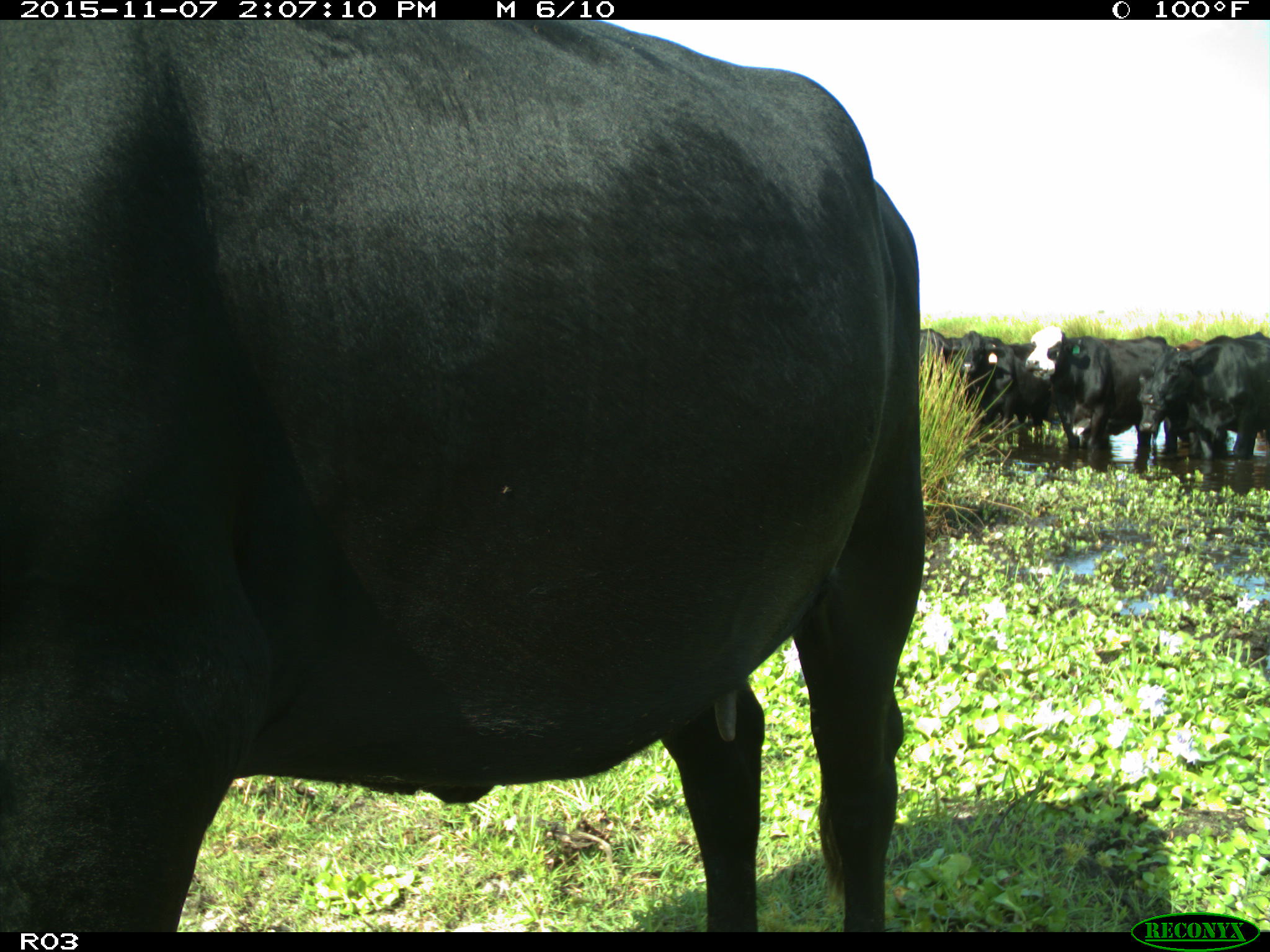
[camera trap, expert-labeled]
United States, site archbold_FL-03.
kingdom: Animalia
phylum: Chordata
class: Mammalia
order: Artiodactyla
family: Bovidae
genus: Bos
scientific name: Bos taurus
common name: domestic cow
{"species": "Bos taurus (domestic cow)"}